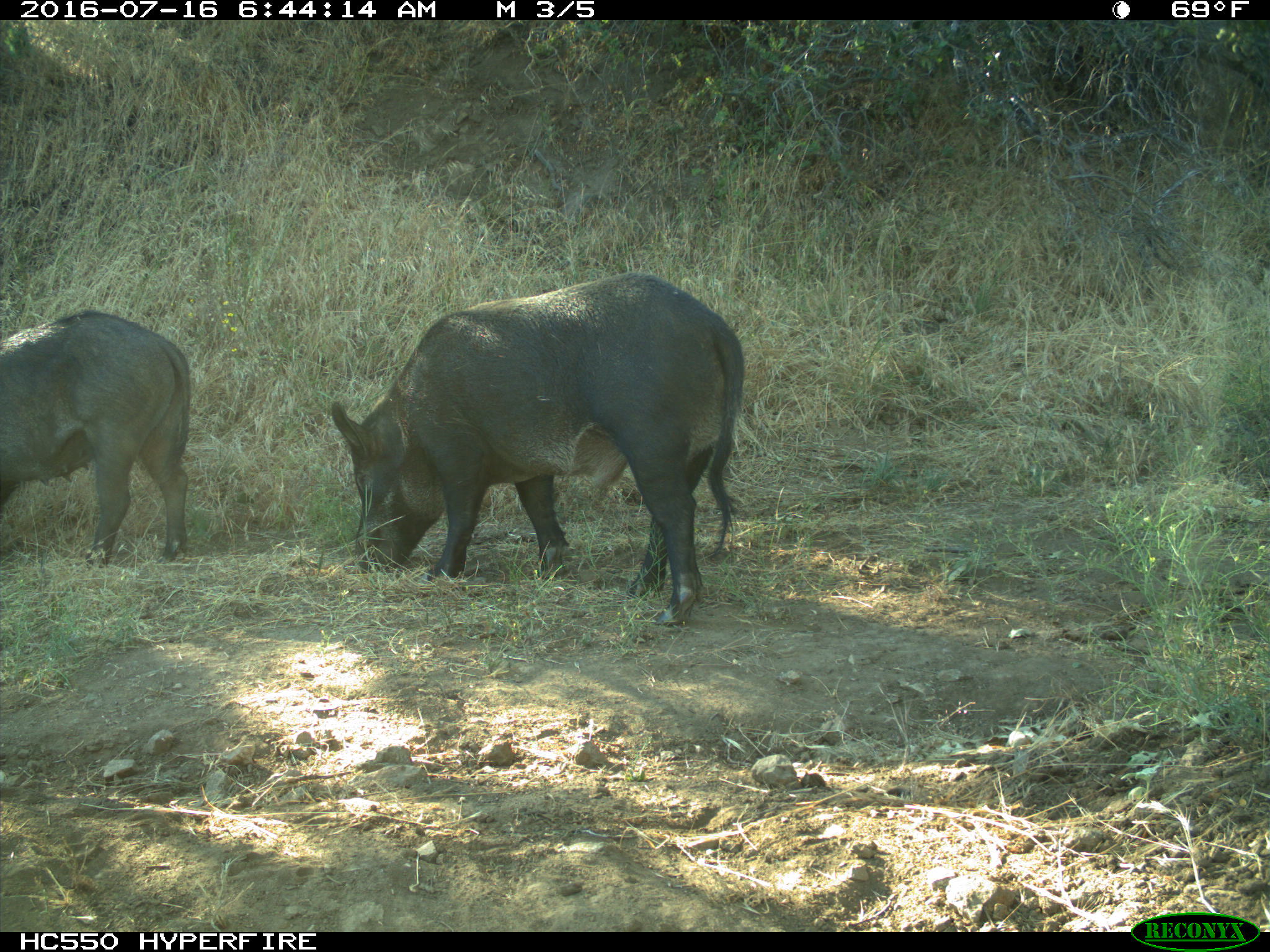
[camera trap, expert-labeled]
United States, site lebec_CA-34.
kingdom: Animalia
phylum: Chordata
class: Mammalia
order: Artiodactyla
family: Suidae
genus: Sus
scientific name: Sus scrofa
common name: wild boar